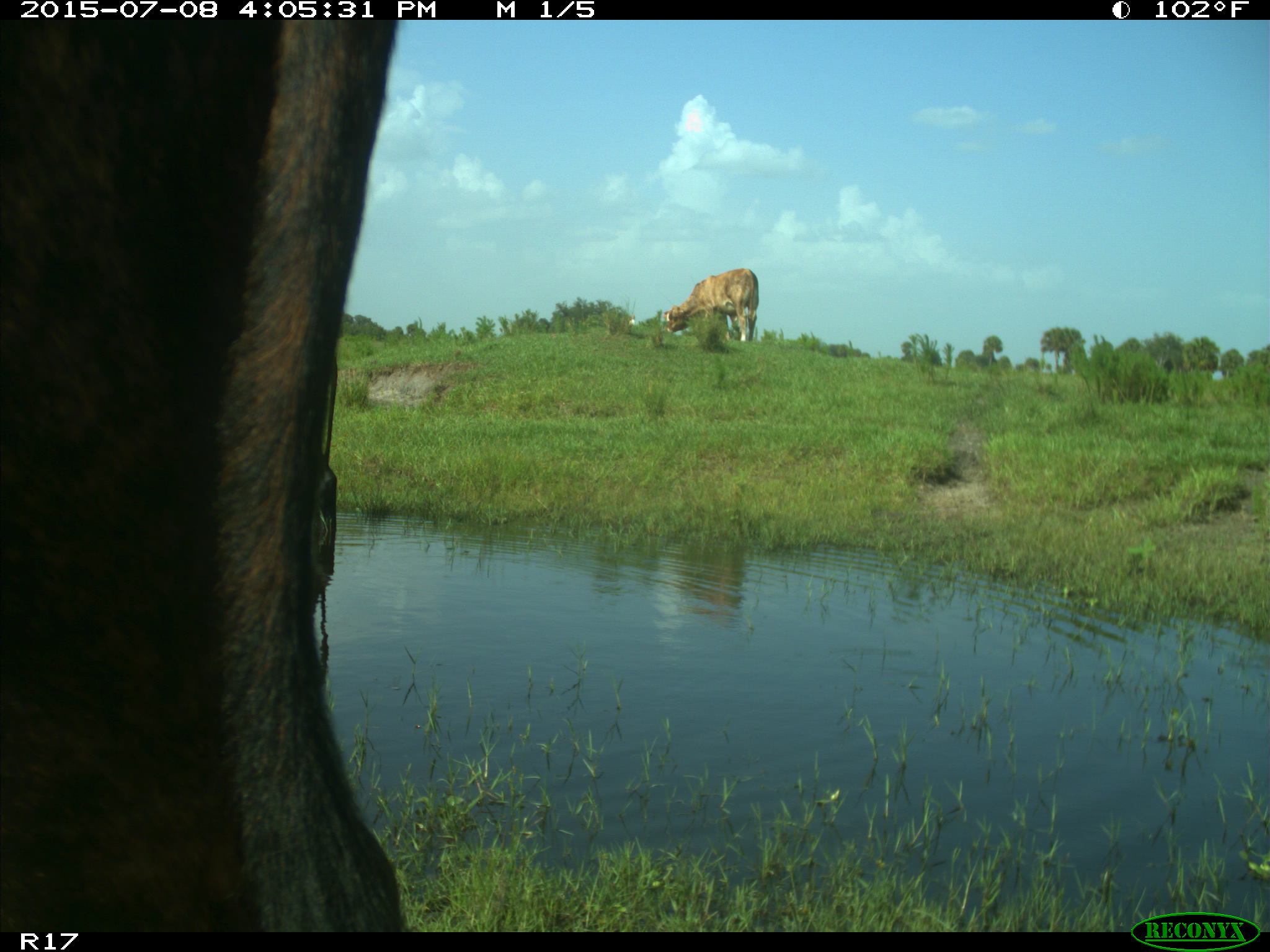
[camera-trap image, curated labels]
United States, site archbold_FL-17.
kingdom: Animalia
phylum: Chordata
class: Mammalia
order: Artiodactyla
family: Bovidae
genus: Bos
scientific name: Bos taurus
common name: domestic cow